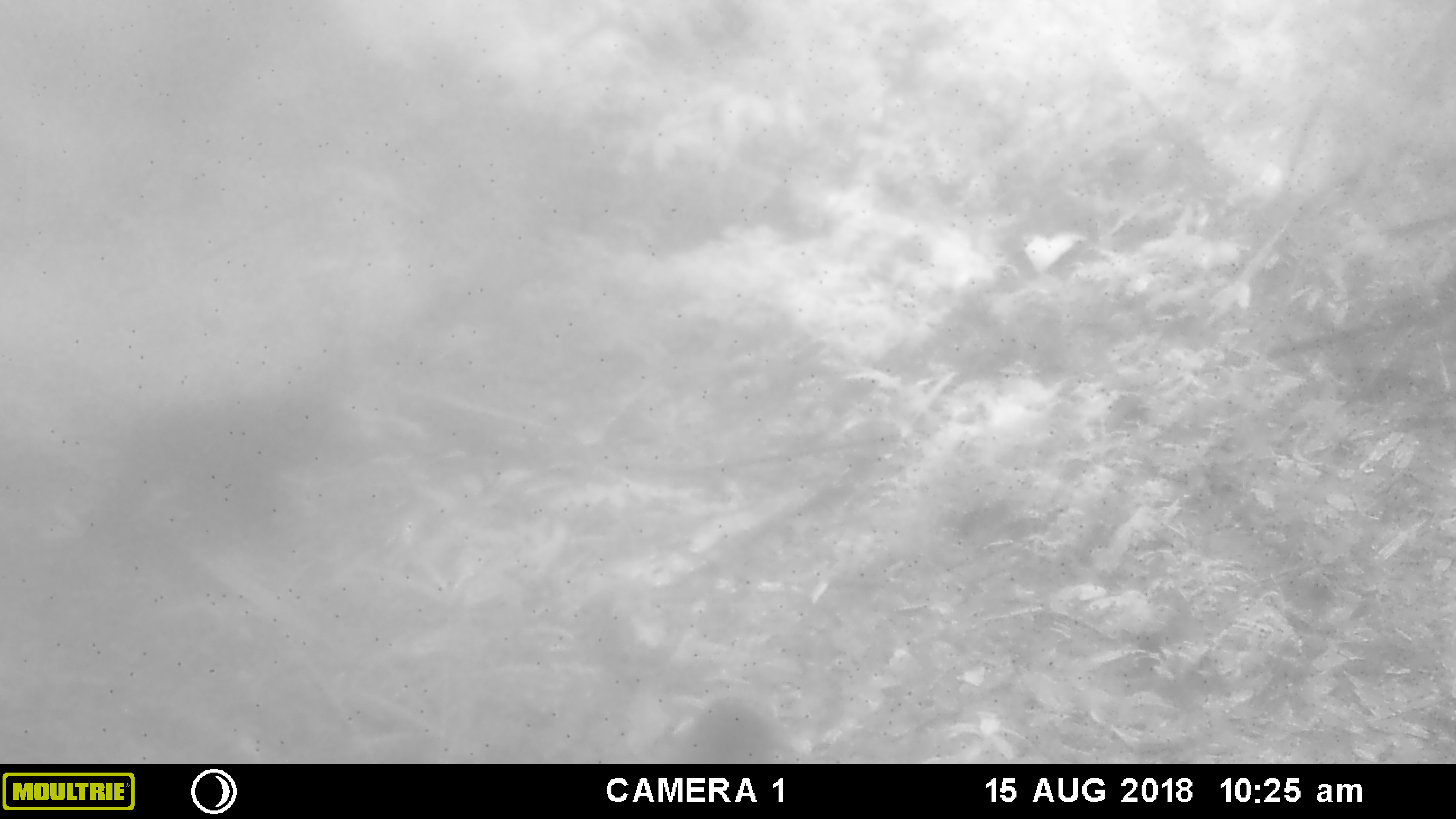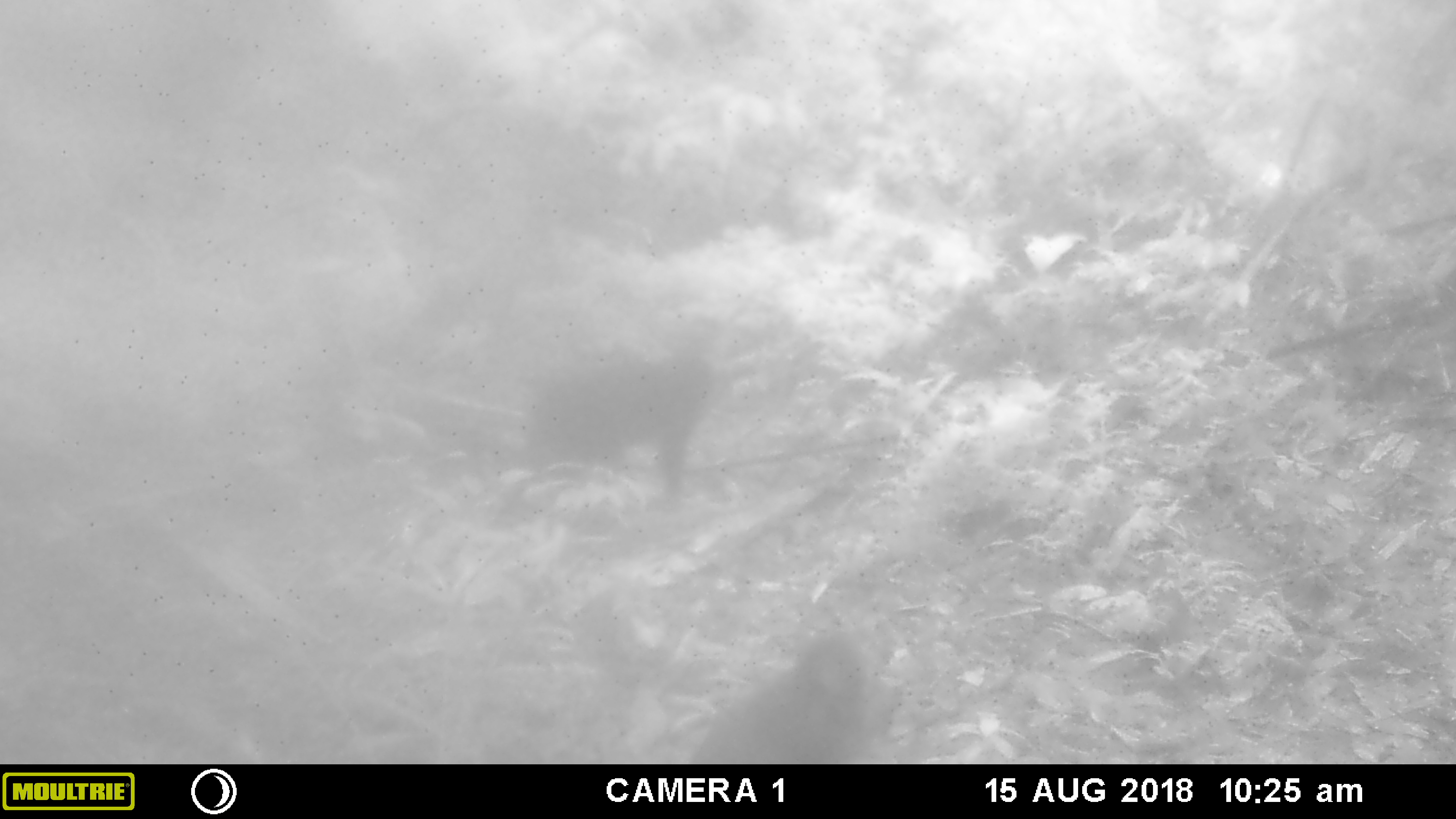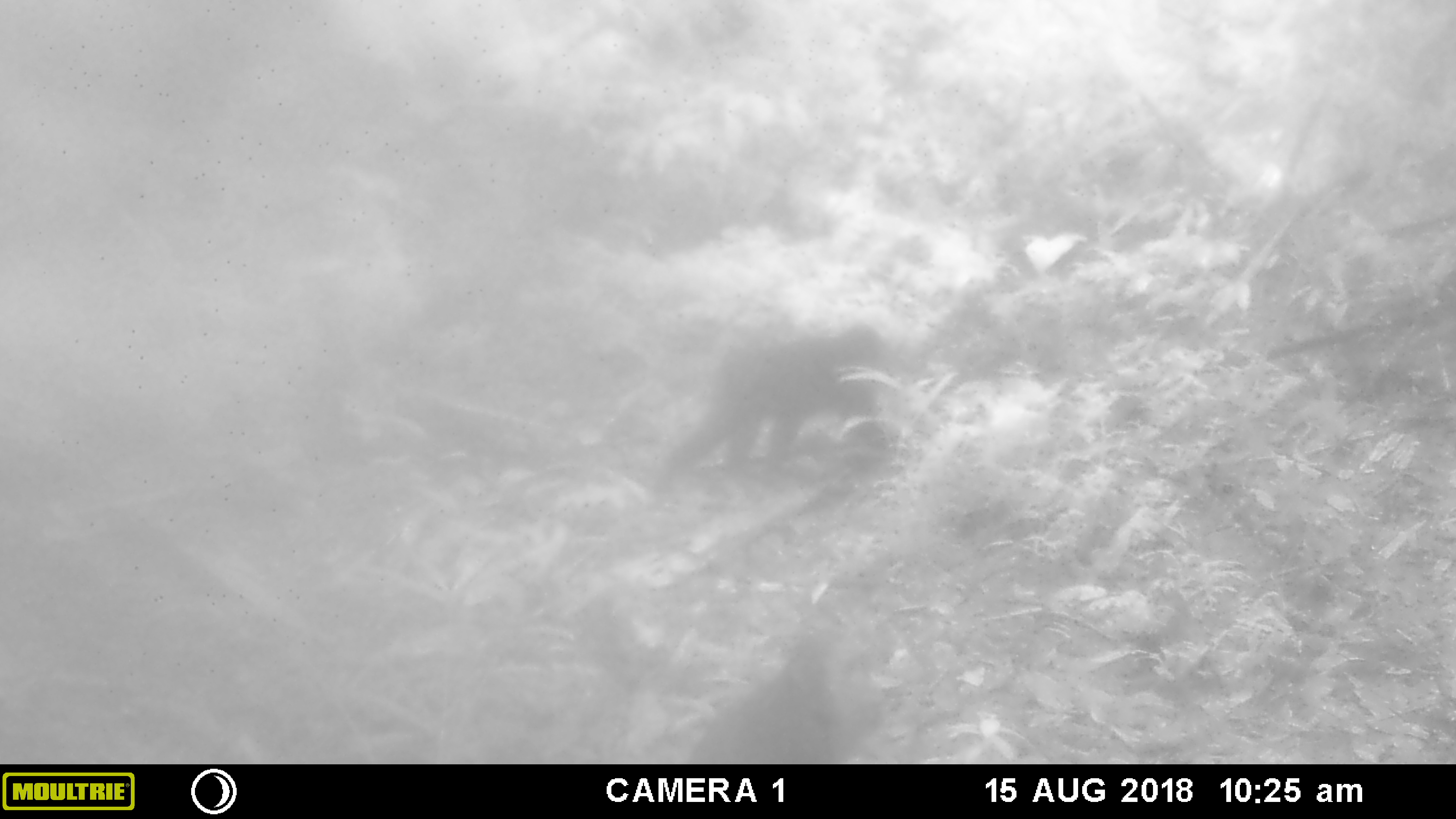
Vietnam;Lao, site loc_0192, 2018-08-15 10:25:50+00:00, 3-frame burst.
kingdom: Animalia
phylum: Chordata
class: Mammalia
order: Primates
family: Cercopithecidae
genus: Macaca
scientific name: Macaca arctoides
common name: stump-tailed macaque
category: stump tailed macaque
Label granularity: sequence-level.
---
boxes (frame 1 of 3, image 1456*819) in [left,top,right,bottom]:
stump tailed macaque: [46,396,325,589]; [673,695,778,764]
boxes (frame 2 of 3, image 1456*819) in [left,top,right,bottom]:
stump tailed macaque: [518,352,719,496]; [687,631,881,762]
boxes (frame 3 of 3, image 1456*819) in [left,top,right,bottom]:
stump tailed macaque: [650,323,892,487]; [685,642,883,764]